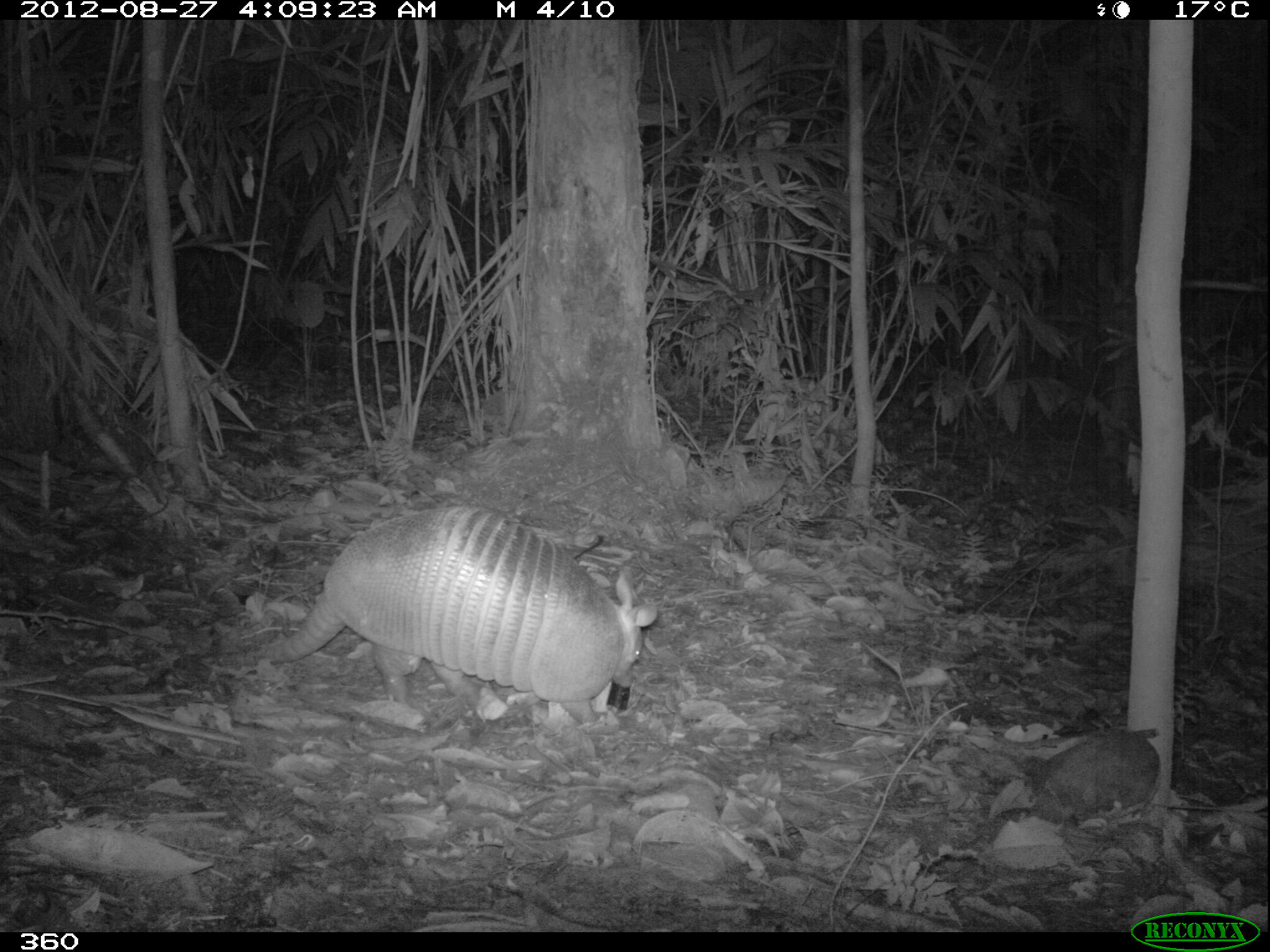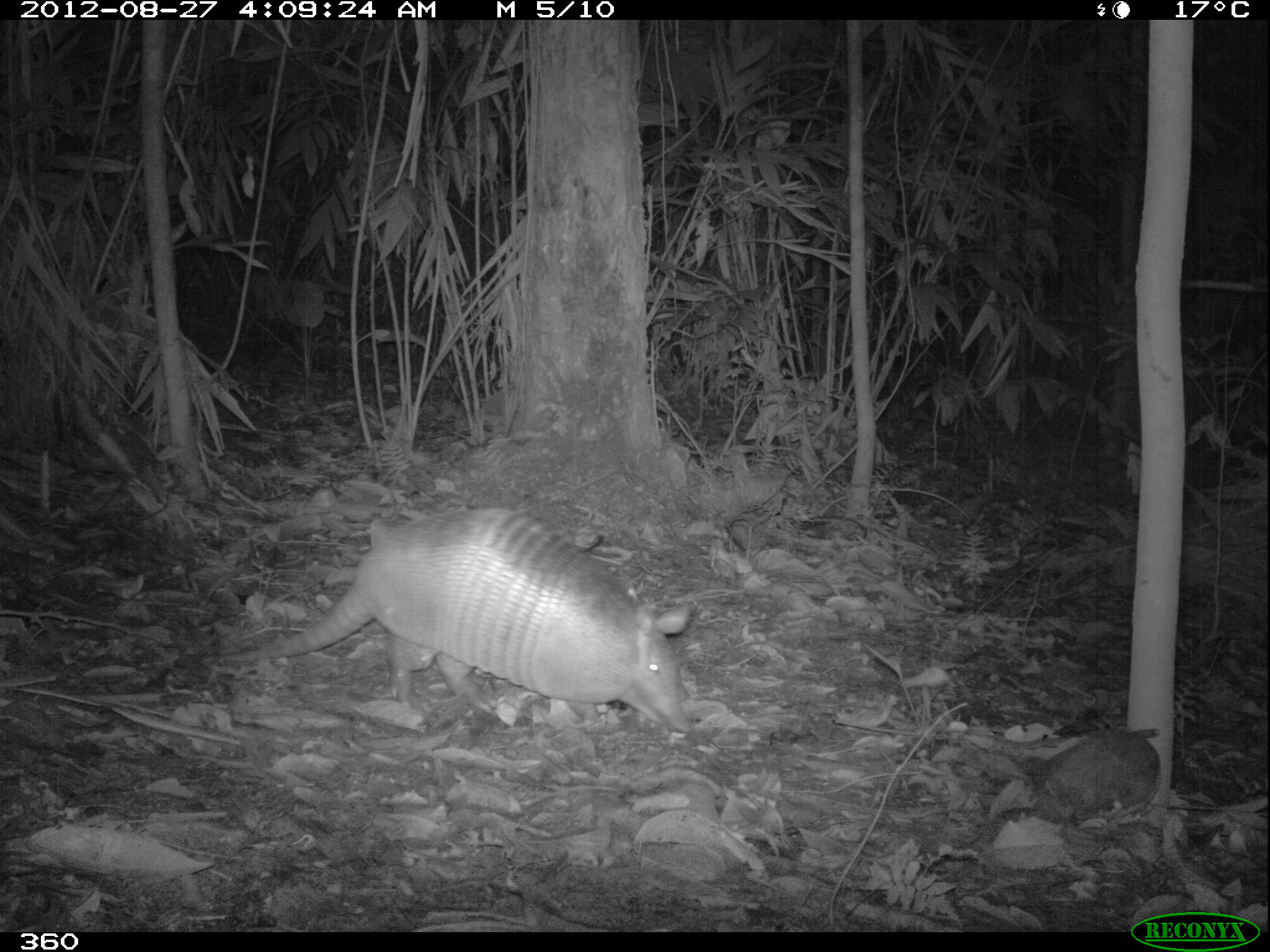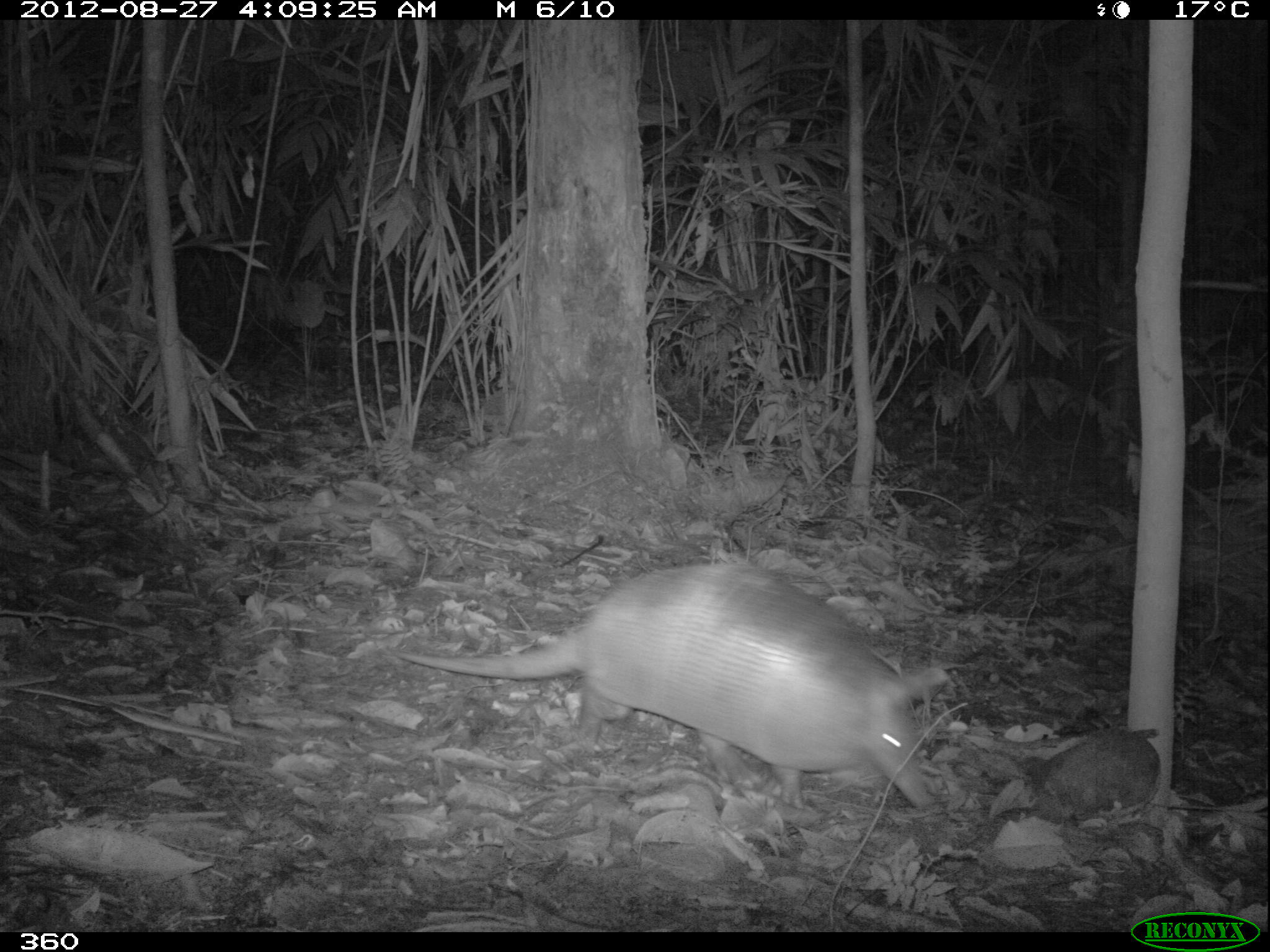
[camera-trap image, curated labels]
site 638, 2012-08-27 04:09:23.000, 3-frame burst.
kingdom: Animalia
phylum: Chordata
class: Mammalia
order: Cingulata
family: Dasypodidae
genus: Dasypus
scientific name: Dasypus novemcinctus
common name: nine-banded armadillo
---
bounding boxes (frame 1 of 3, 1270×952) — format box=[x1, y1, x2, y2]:
dasypus novemcinctus: box=[221, 505, 658, 723]